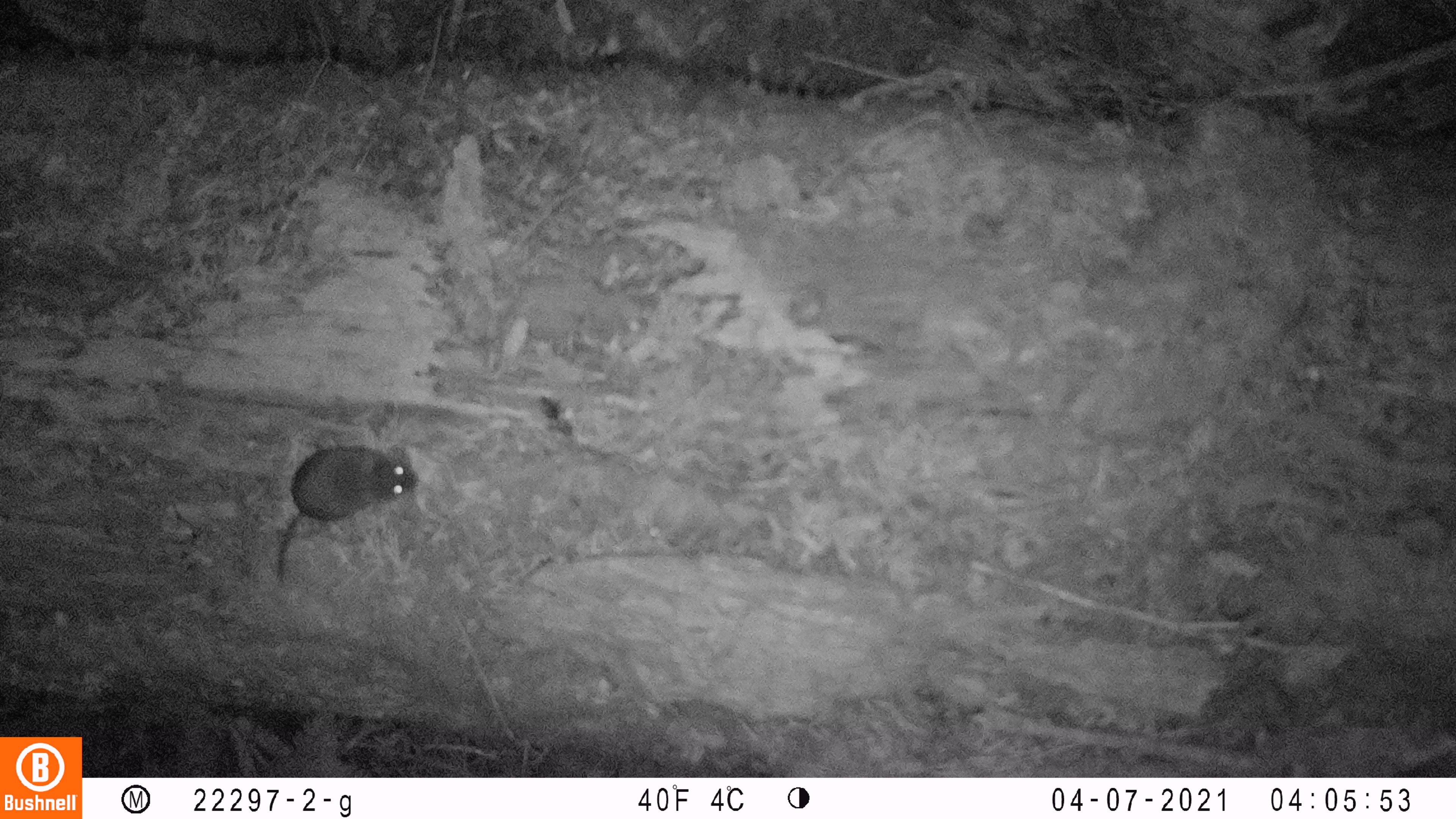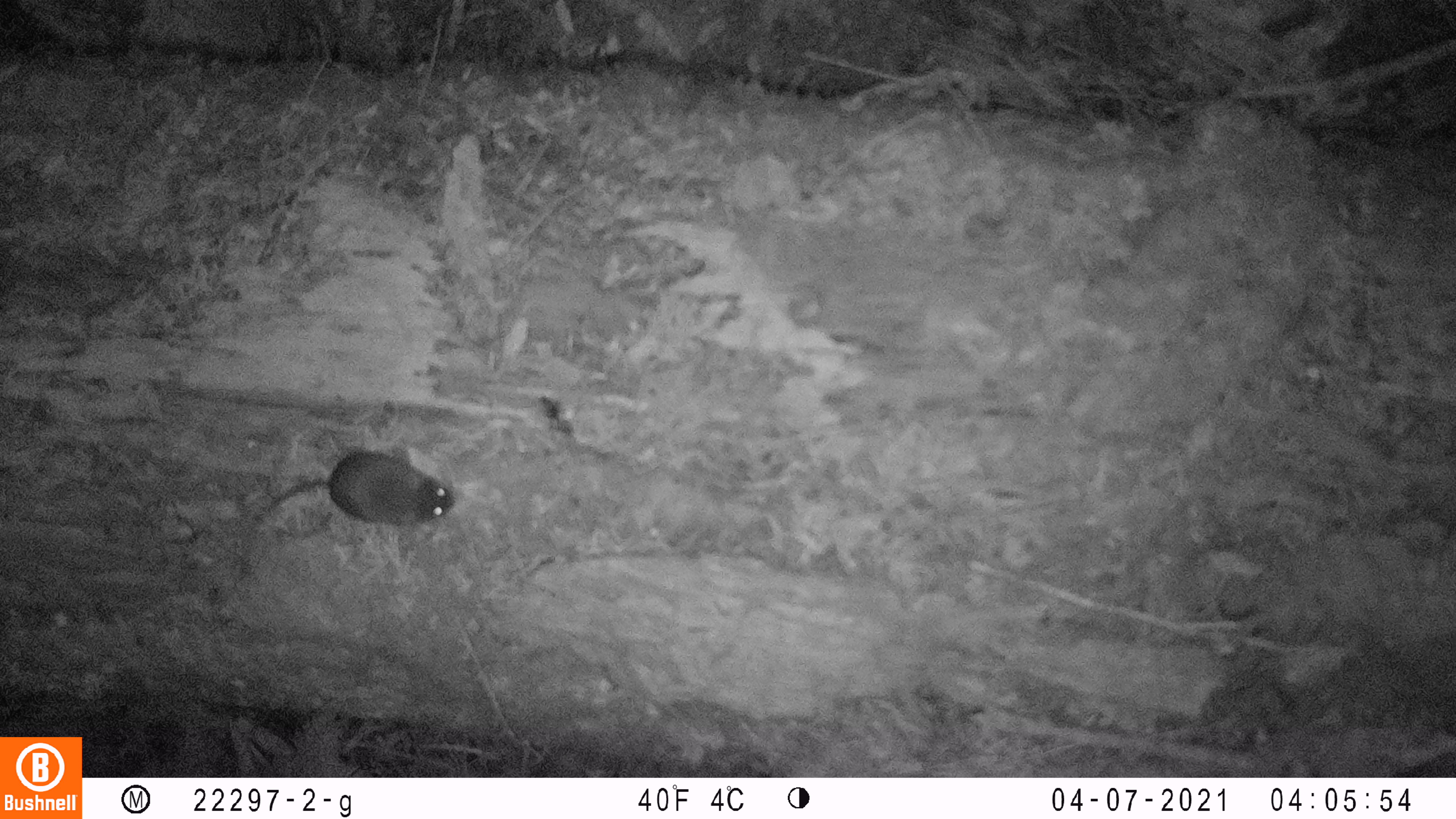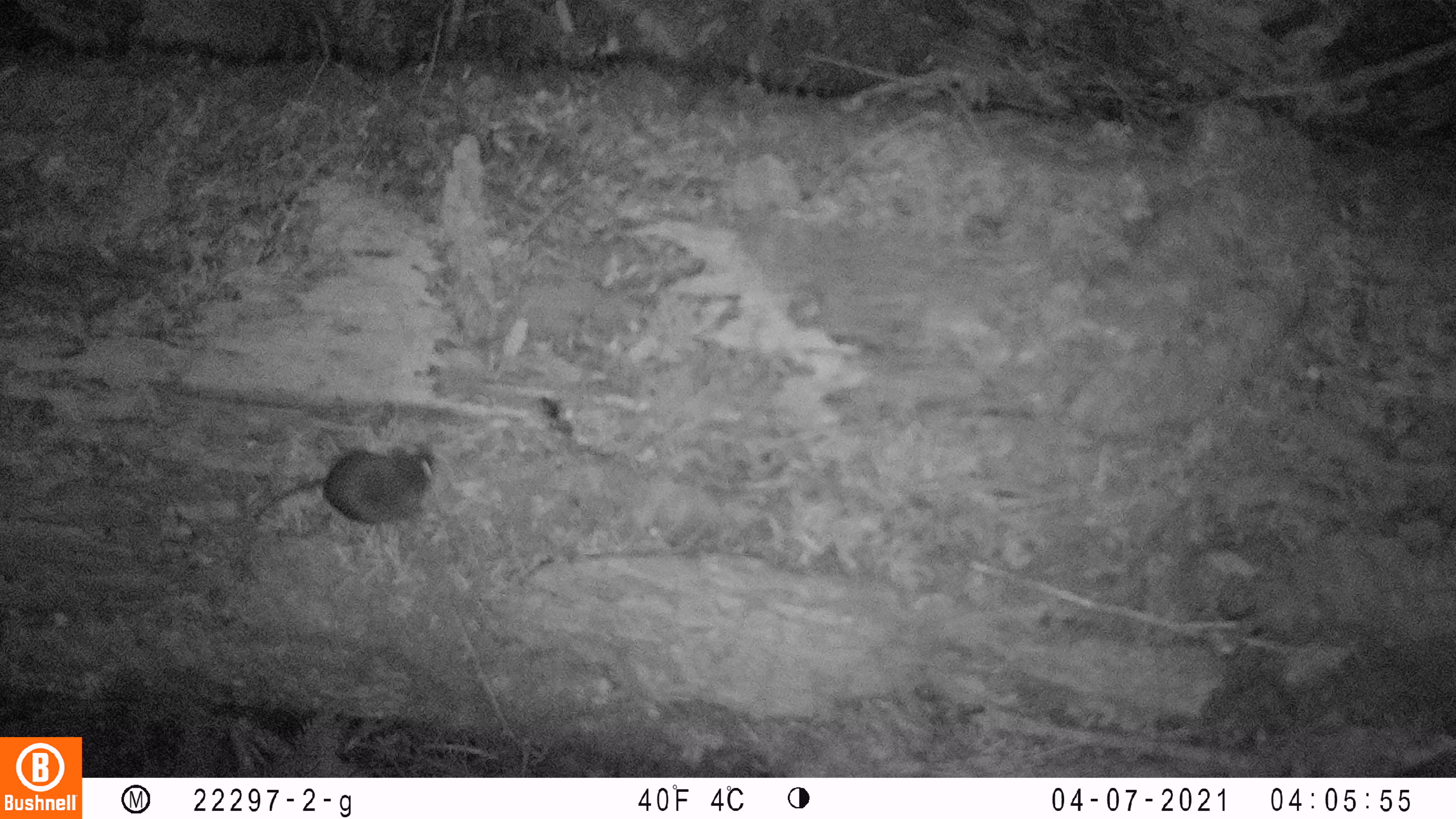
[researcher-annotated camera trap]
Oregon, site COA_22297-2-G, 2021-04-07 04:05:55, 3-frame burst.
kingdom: Animalia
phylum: Chordata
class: Mammalia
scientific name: Mammalia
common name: small mammal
Small mammal (Mammalia).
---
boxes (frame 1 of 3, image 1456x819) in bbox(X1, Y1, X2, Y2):
small mammal: bbox(217, 434, 450, 613)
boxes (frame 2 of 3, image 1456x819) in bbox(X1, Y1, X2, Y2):
small mammal: bbox(184, 438, 502, 592)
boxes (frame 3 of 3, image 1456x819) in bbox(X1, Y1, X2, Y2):
small mammal: bbox(213, 410, 463, 570)